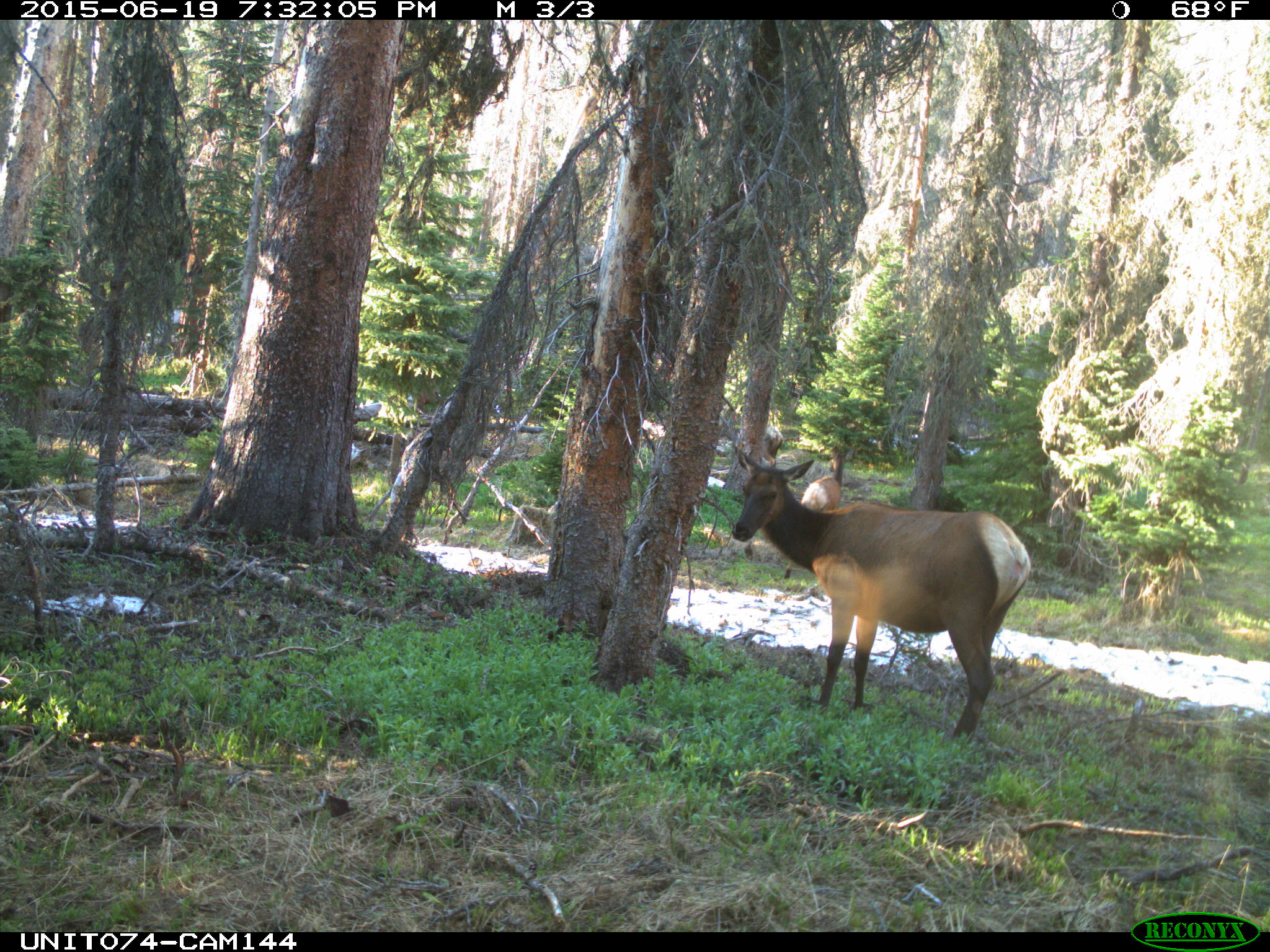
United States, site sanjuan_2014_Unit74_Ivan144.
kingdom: Animalia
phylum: Chordata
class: Mammalia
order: Artiodactyla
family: Cervidae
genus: Cervus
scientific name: Cervus elaphus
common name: red deer